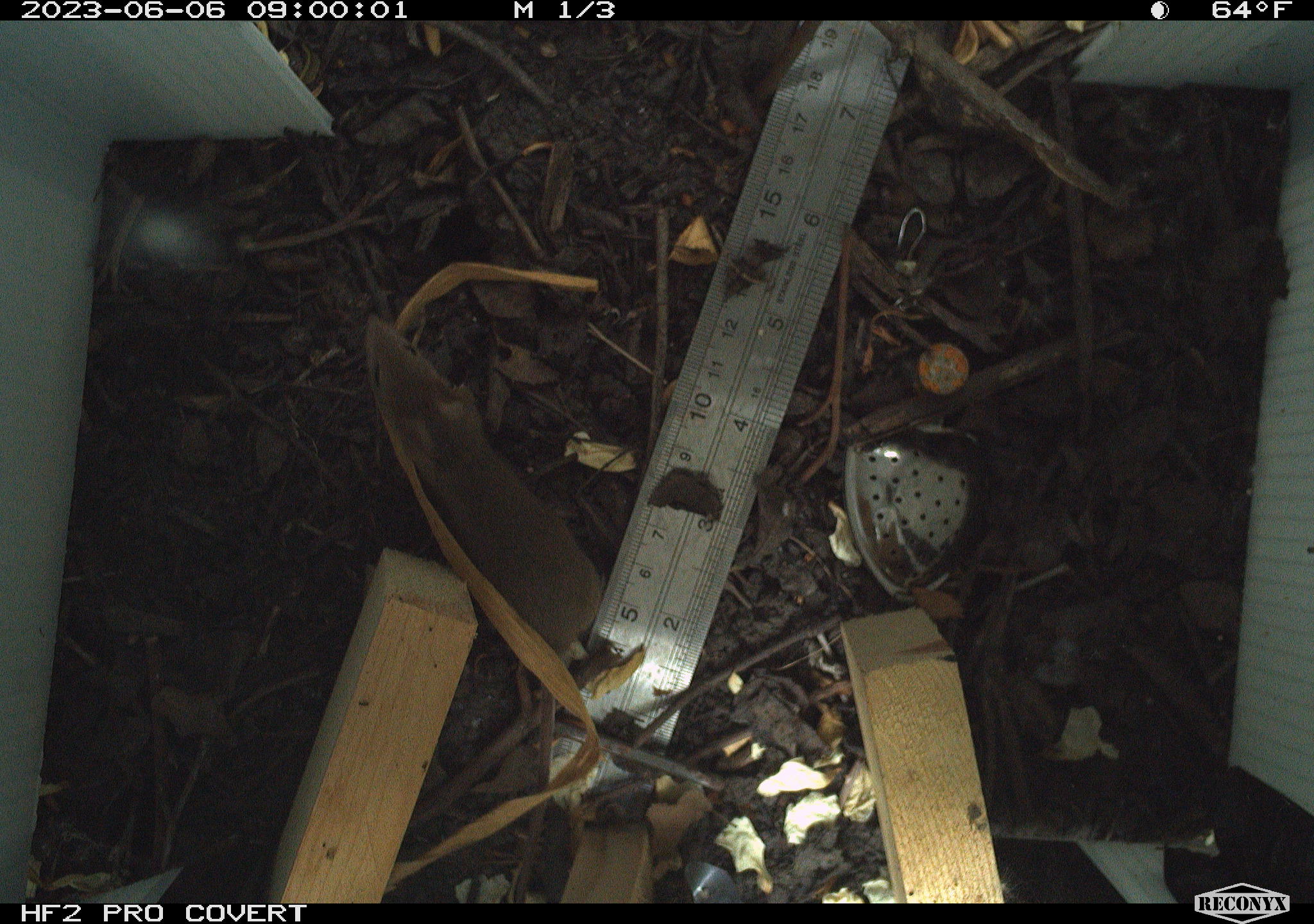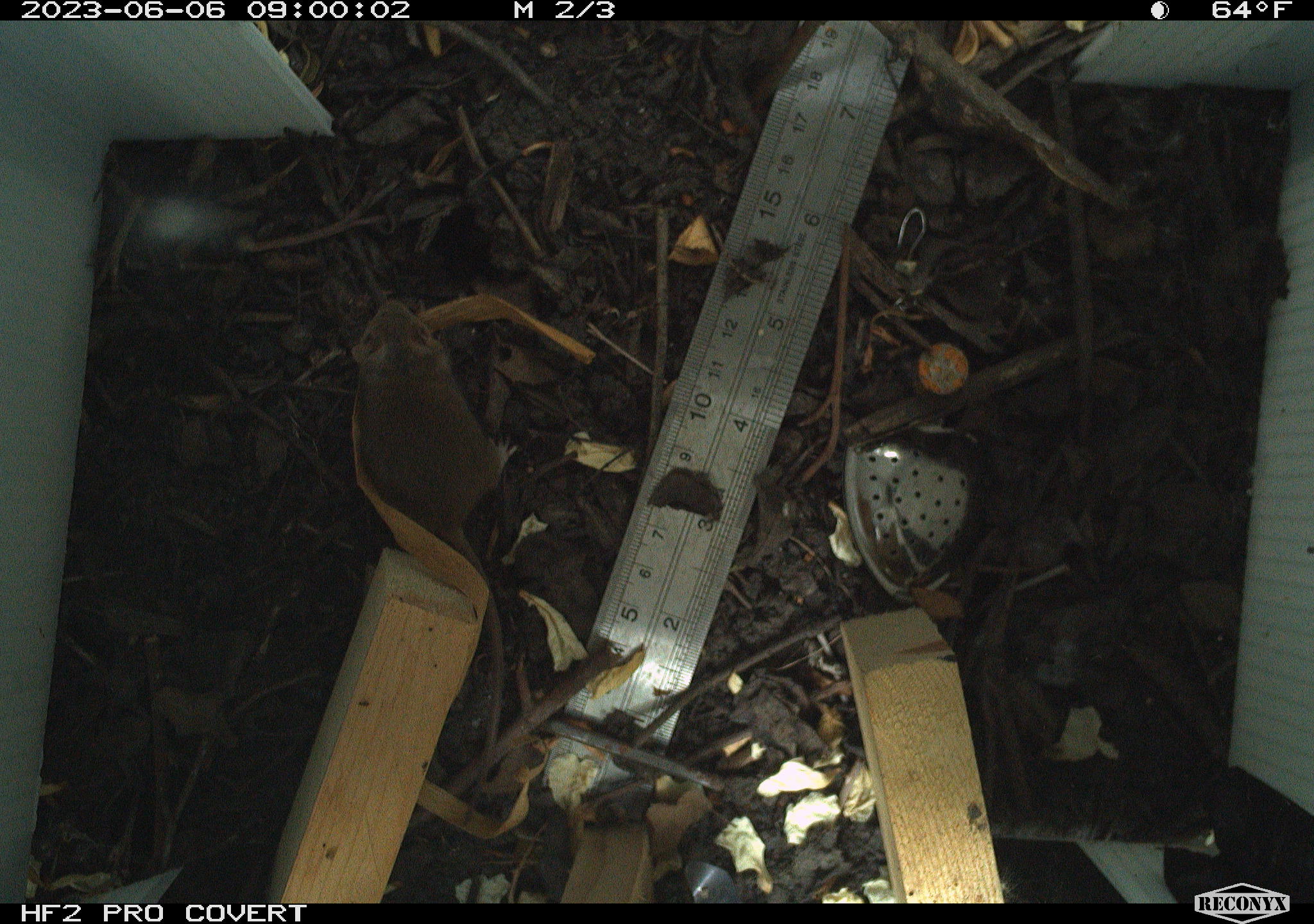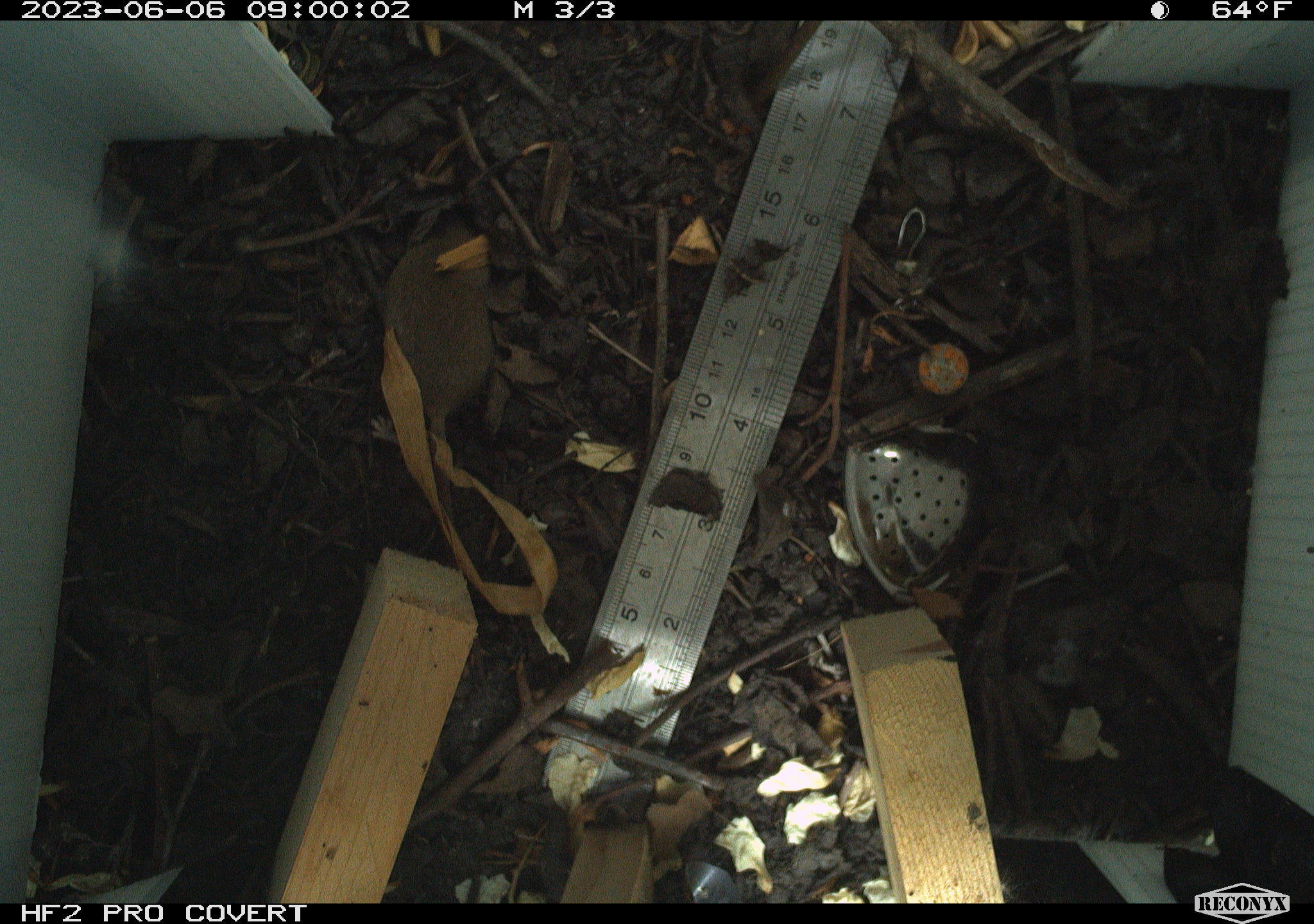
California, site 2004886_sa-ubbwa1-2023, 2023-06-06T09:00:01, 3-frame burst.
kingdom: Animalia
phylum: Chordata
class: Mammalia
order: Rodentia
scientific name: Rodentia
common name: rodent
Rodent (Rodentia).